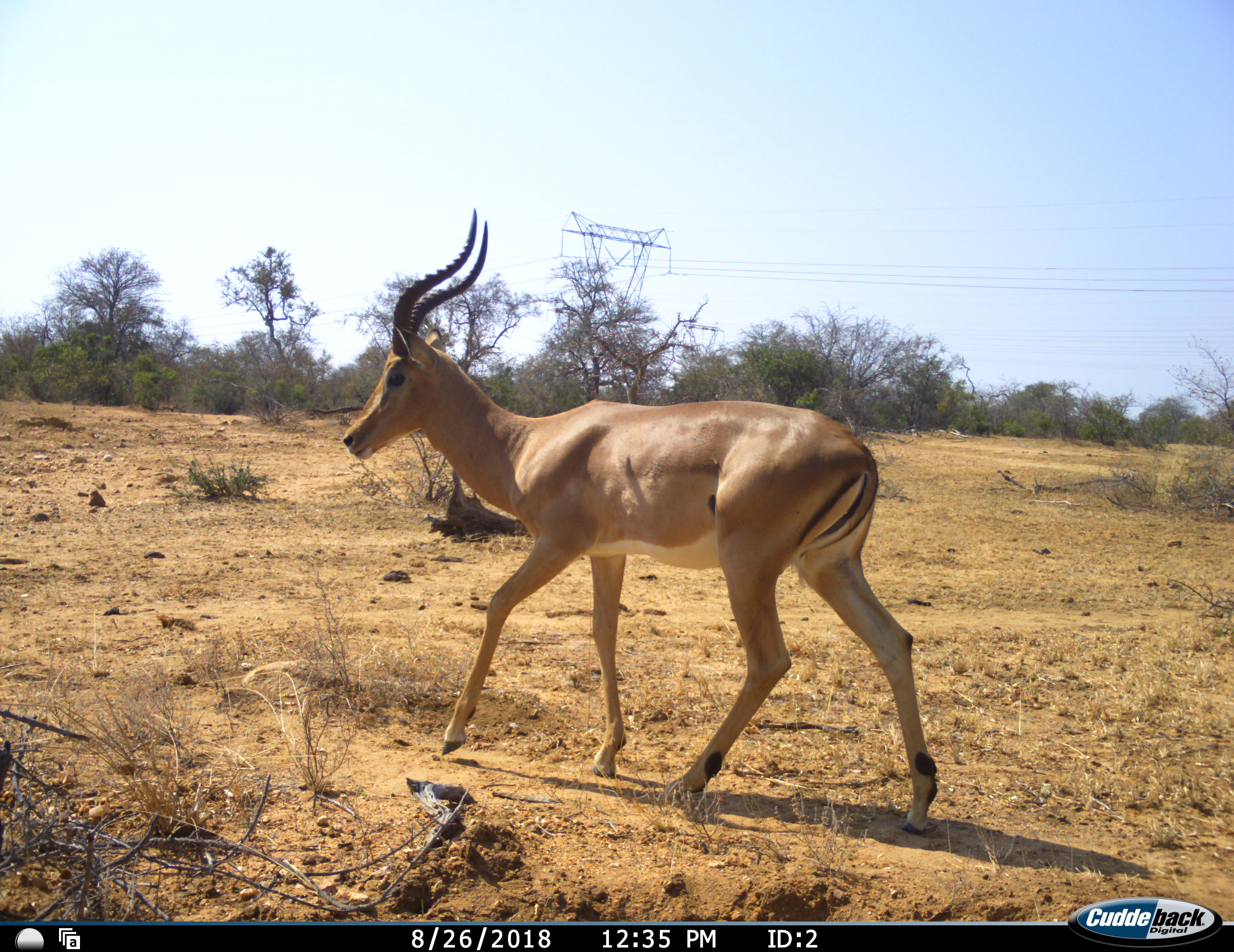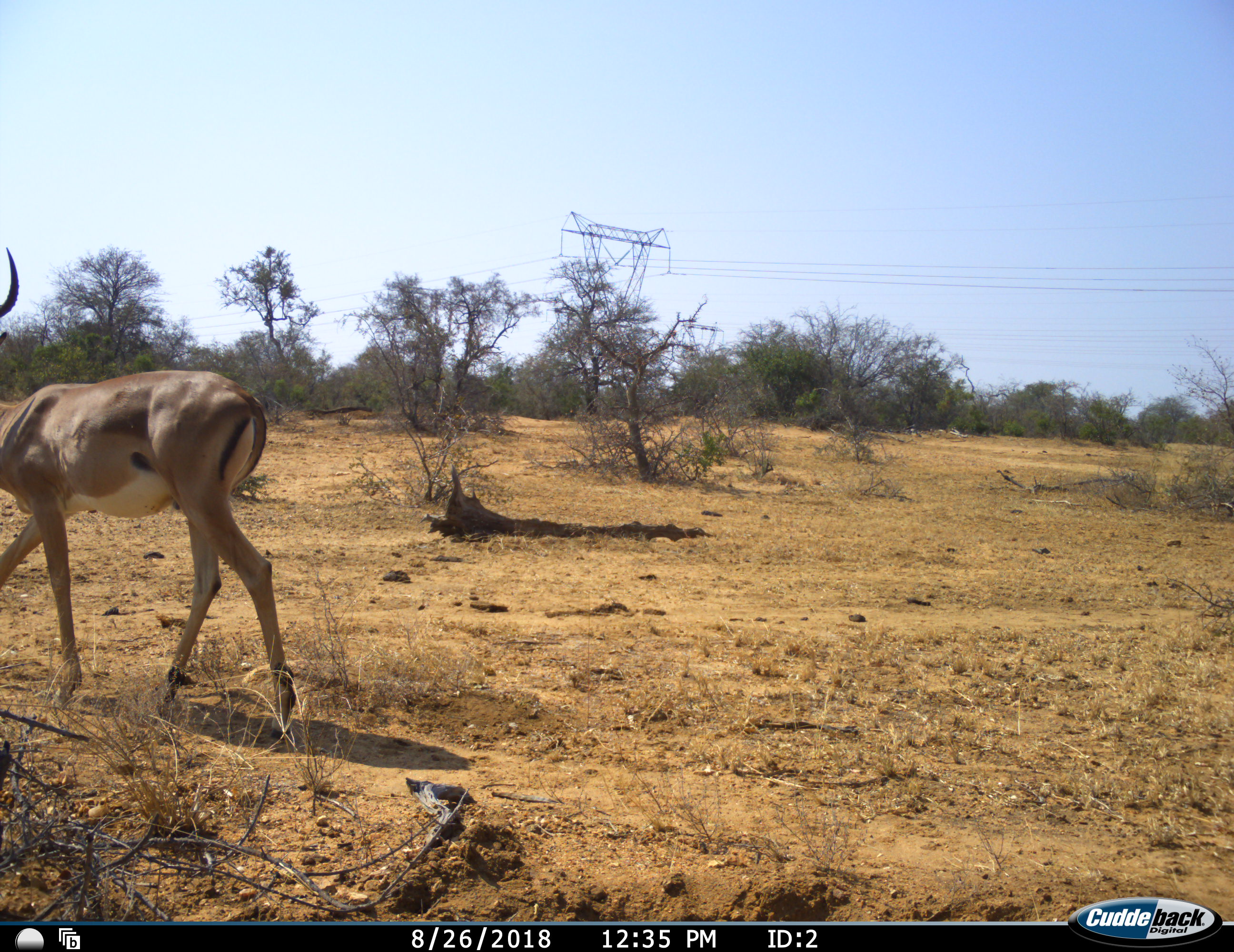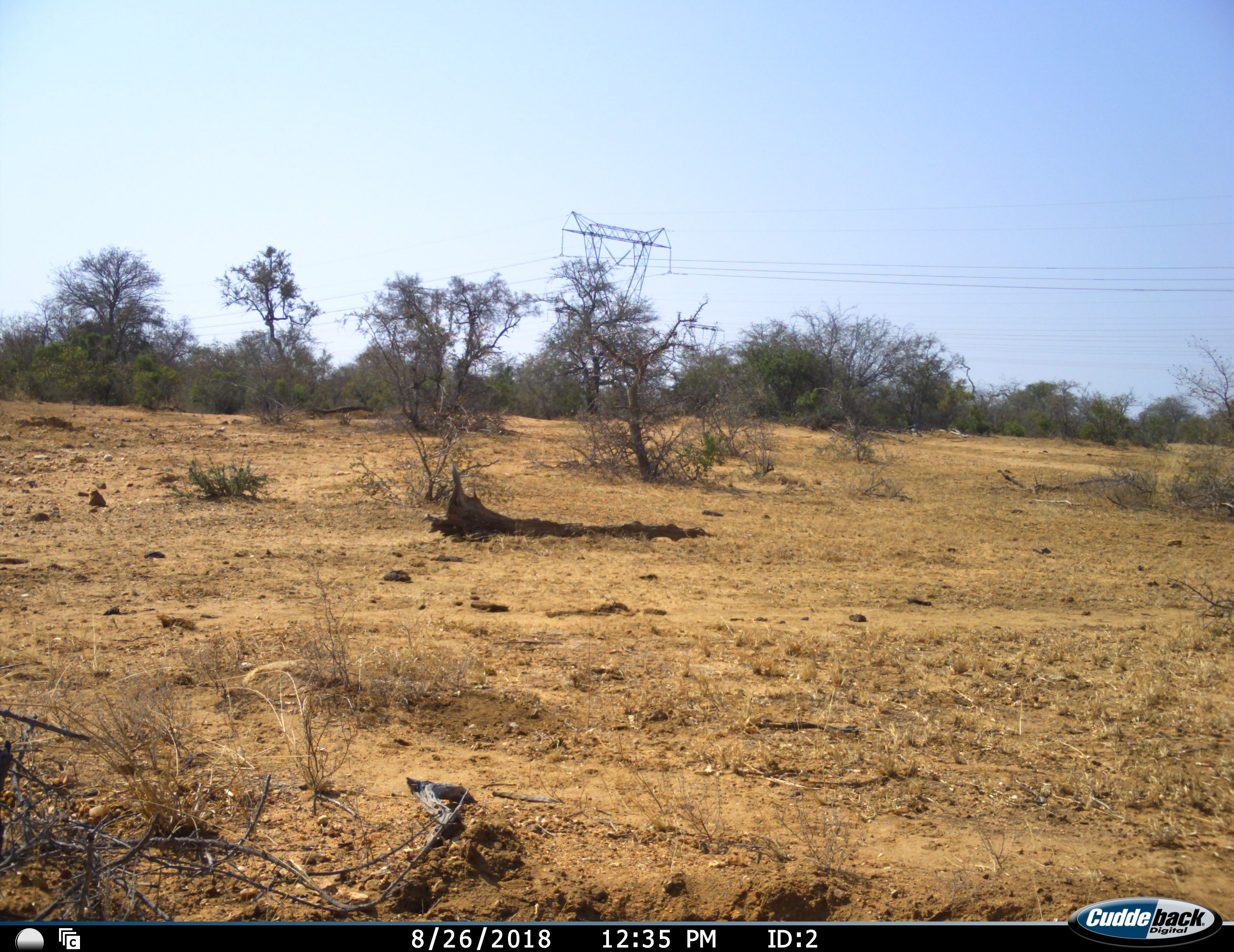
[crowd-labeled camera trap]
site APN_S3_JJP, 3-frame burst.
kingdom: Animalia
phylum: Chordata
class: Mammalia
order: Artiodactyla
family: Bovidae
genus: Aepyceros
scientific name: Aepyceros melampus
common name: impala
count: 1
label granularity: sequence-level